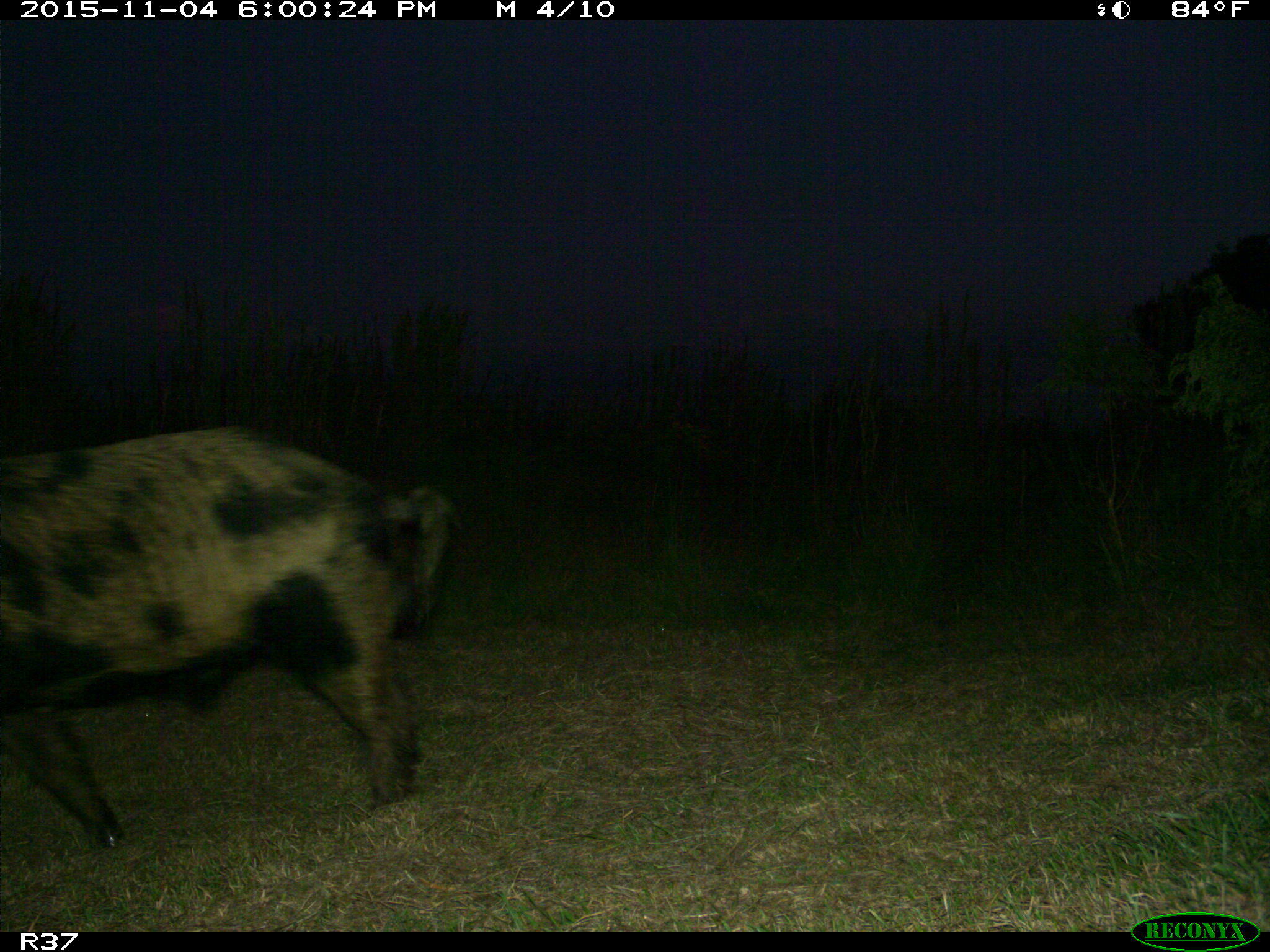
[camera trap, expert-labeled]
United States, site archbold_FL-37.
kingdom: Animalia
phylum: Chordata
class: Mammalia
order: Artiodactyla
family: Suidae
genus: Sus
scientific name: Sus scrofa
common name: wild boar